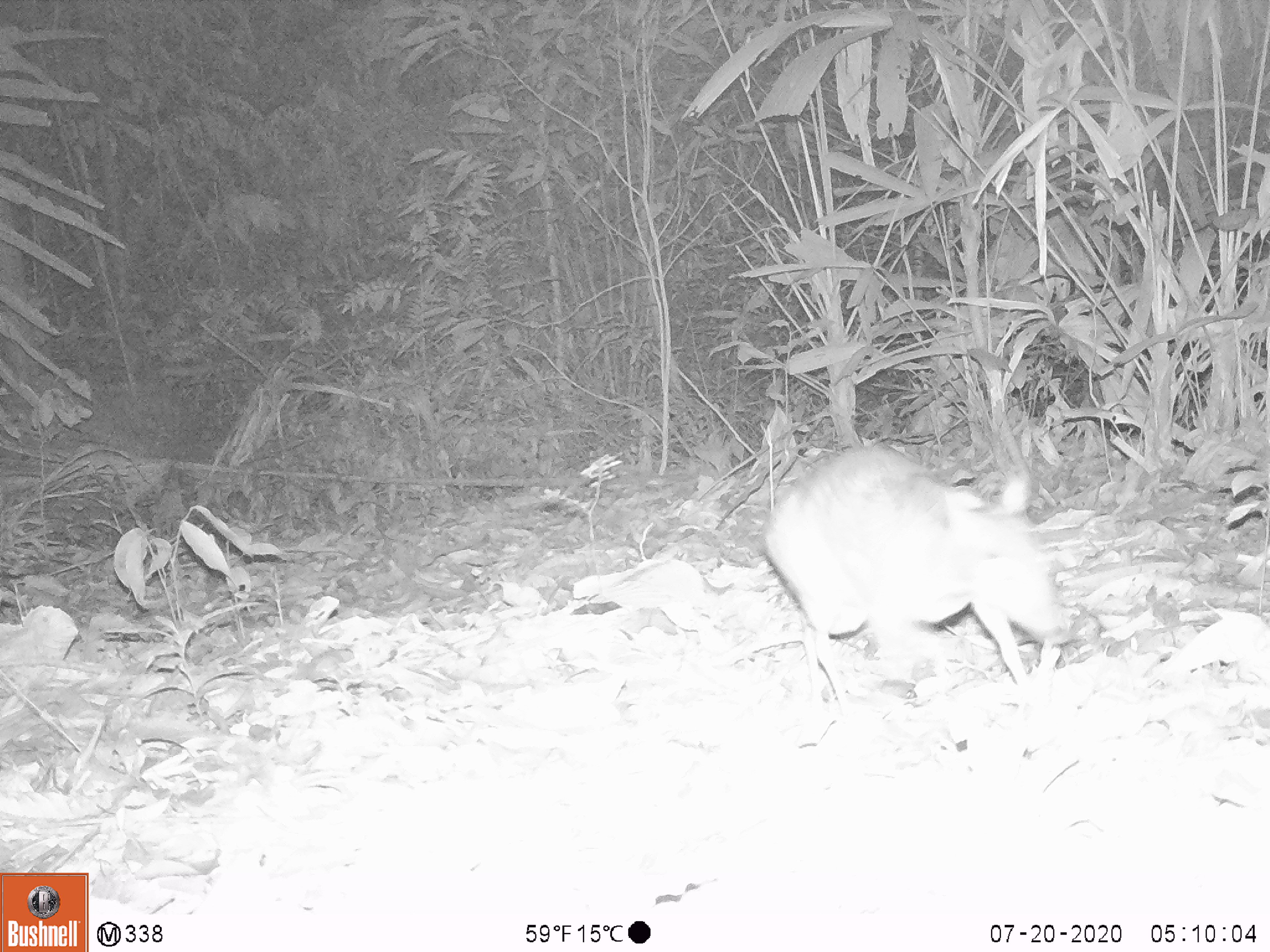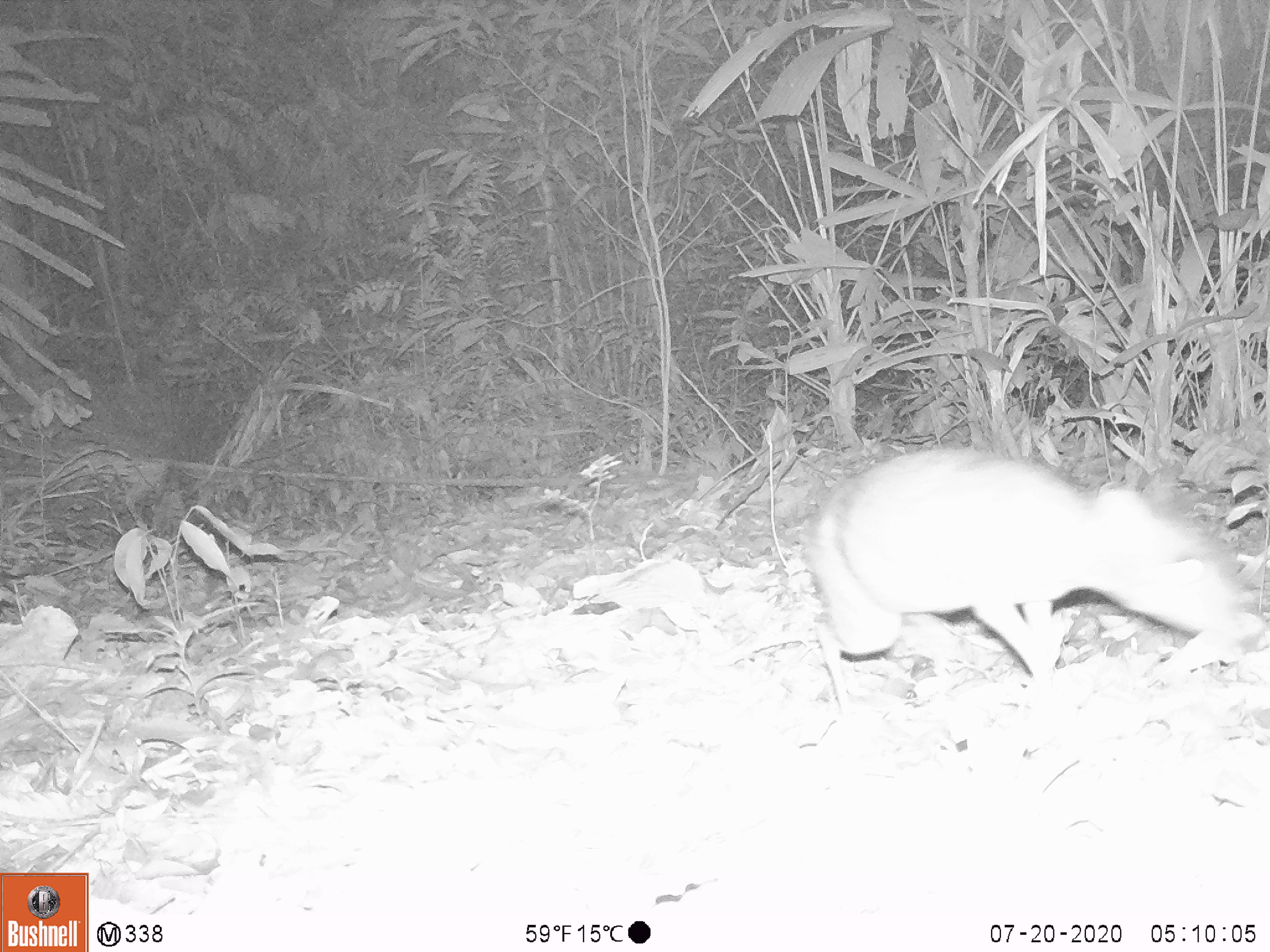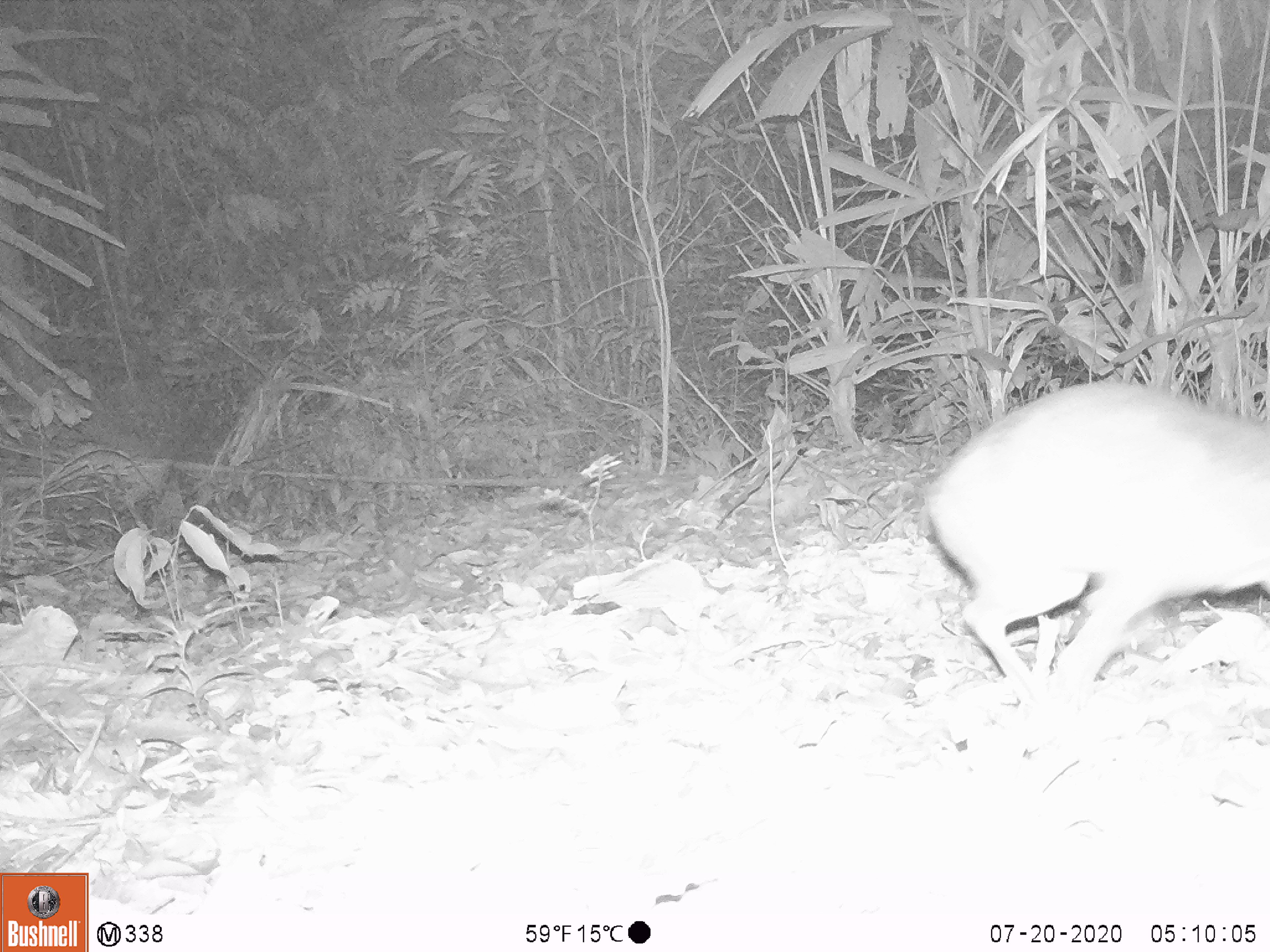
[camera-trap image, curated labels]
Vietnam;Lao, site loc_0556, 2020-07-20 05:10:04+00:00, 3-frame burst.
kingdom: Animalia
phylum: Chordata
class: Mammalia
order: Artiodactyla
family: Tragulidae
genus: Moschiola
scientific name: Moschiola meminna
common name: chevrotain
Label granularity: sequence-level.